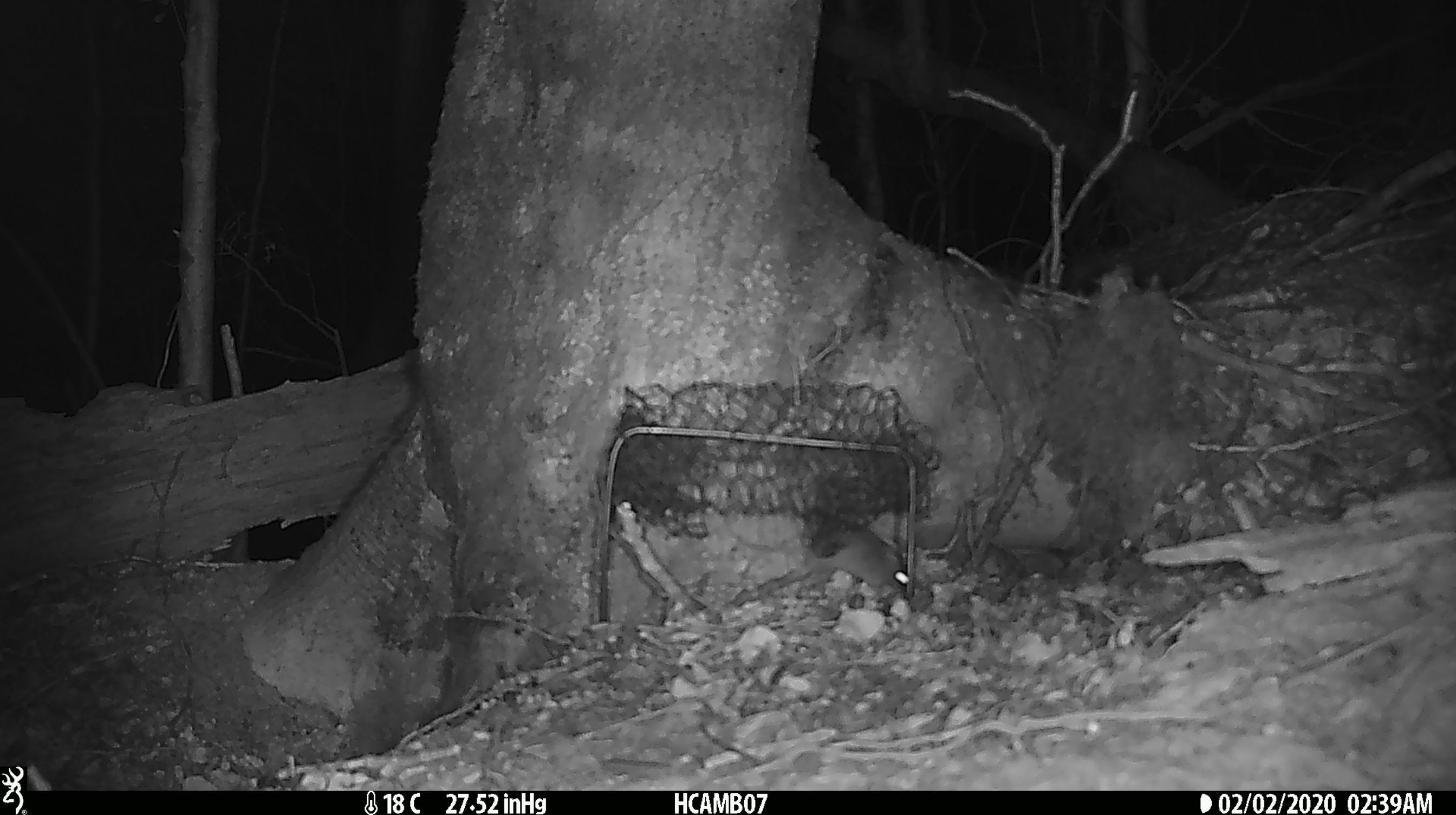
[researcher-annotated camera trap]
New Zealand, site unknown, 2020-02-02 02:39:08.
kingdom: Animalia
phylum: Chordata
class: Mammalia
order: Rodentia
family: Muridae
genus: Mus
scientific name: Mus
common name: mouse